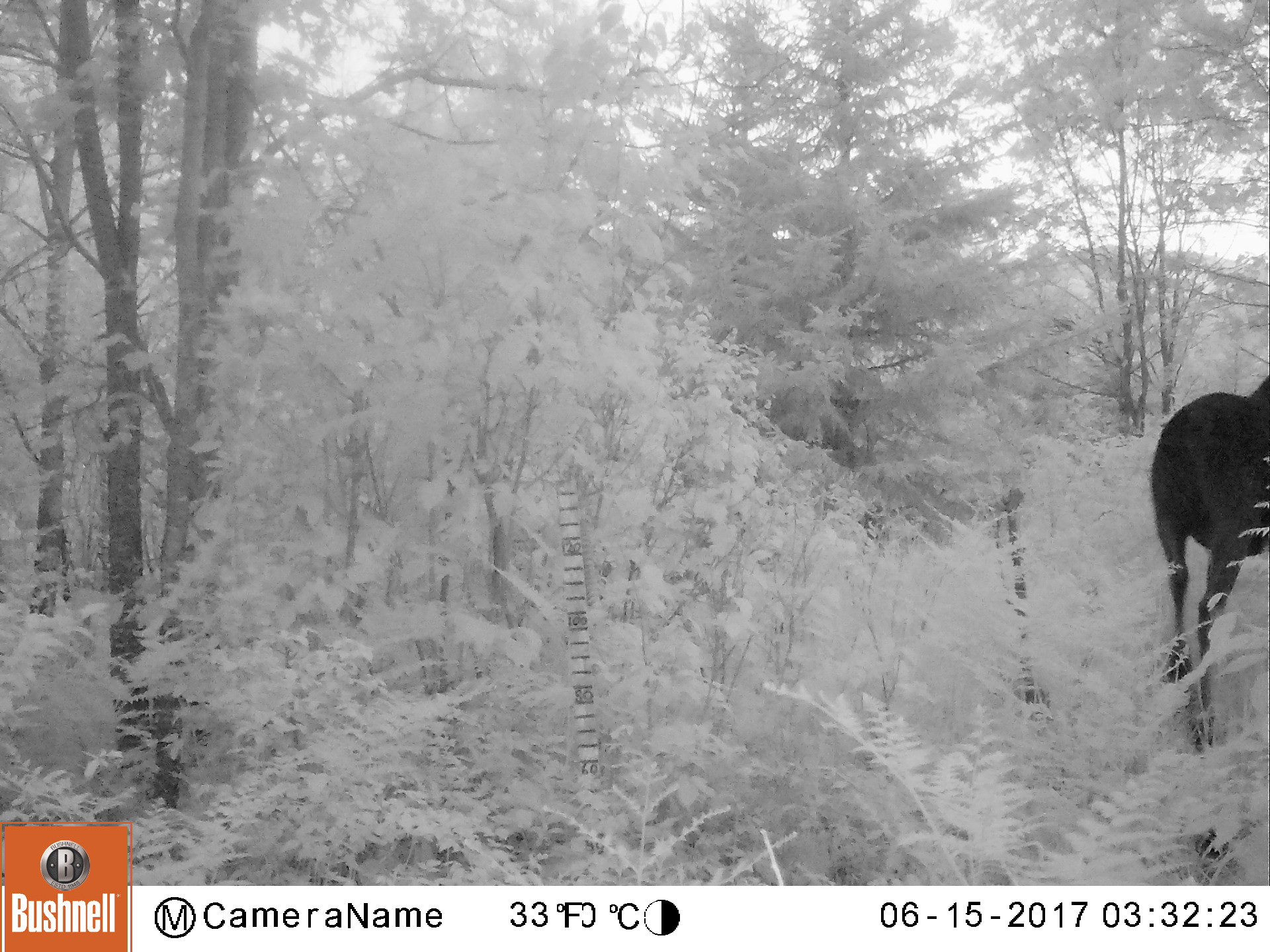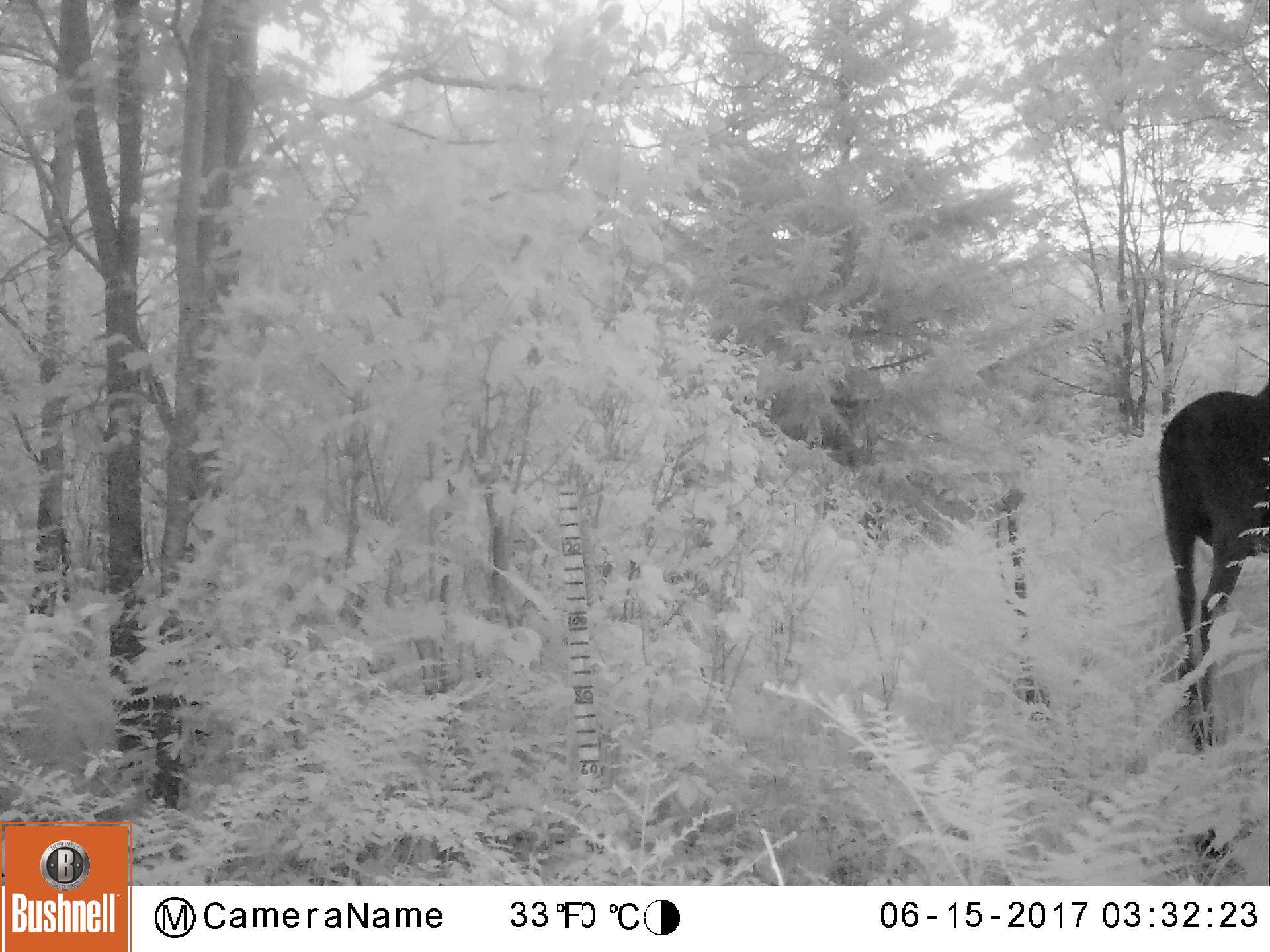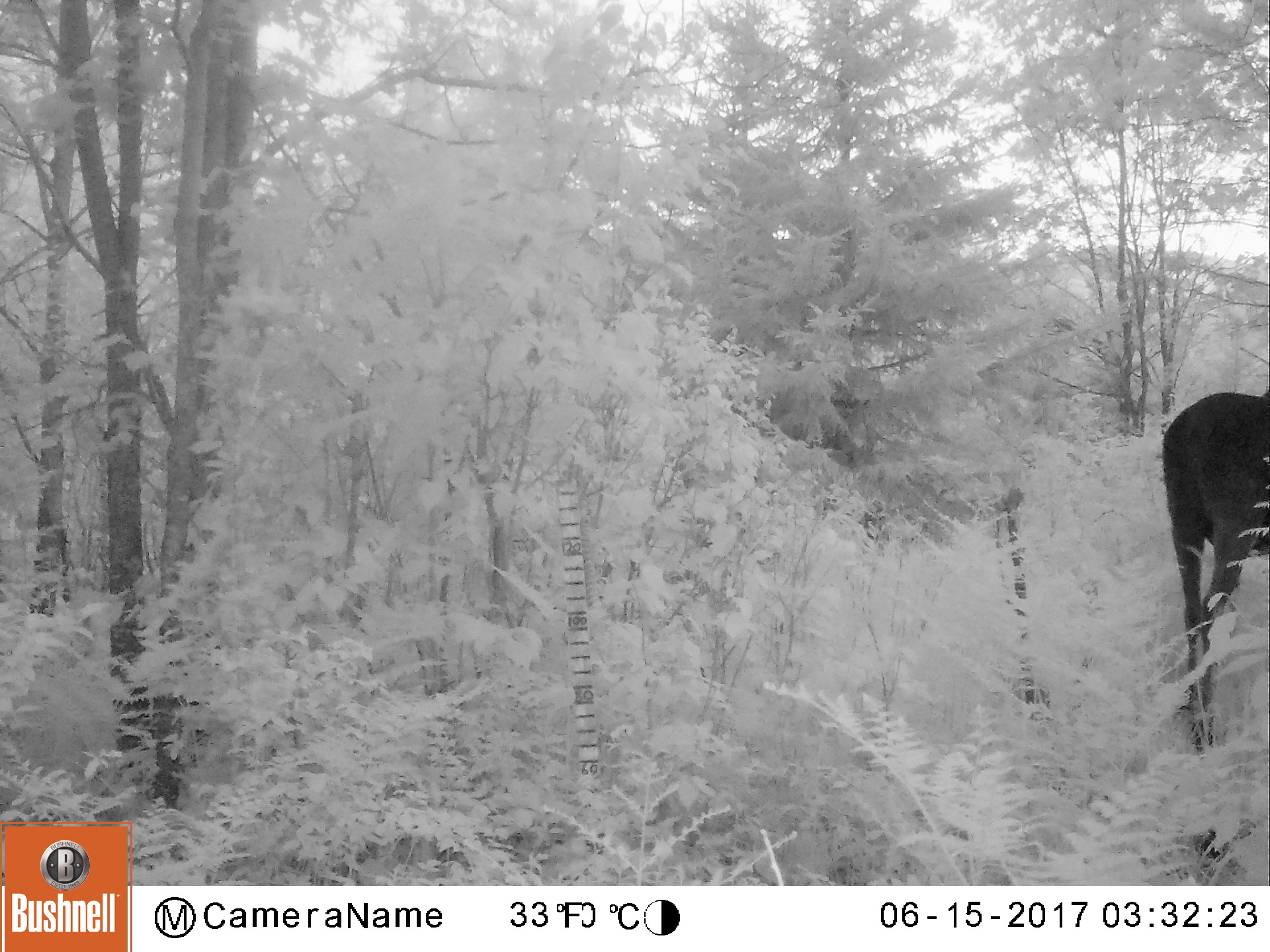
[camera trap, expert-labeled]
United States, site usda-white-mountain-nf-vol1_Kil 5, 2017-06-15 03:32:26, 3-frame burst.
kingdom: Animalia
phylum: Chordata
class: Mammalia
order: Artiodactyla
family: Cervidae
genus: Alces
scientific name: Alces alces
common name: moose